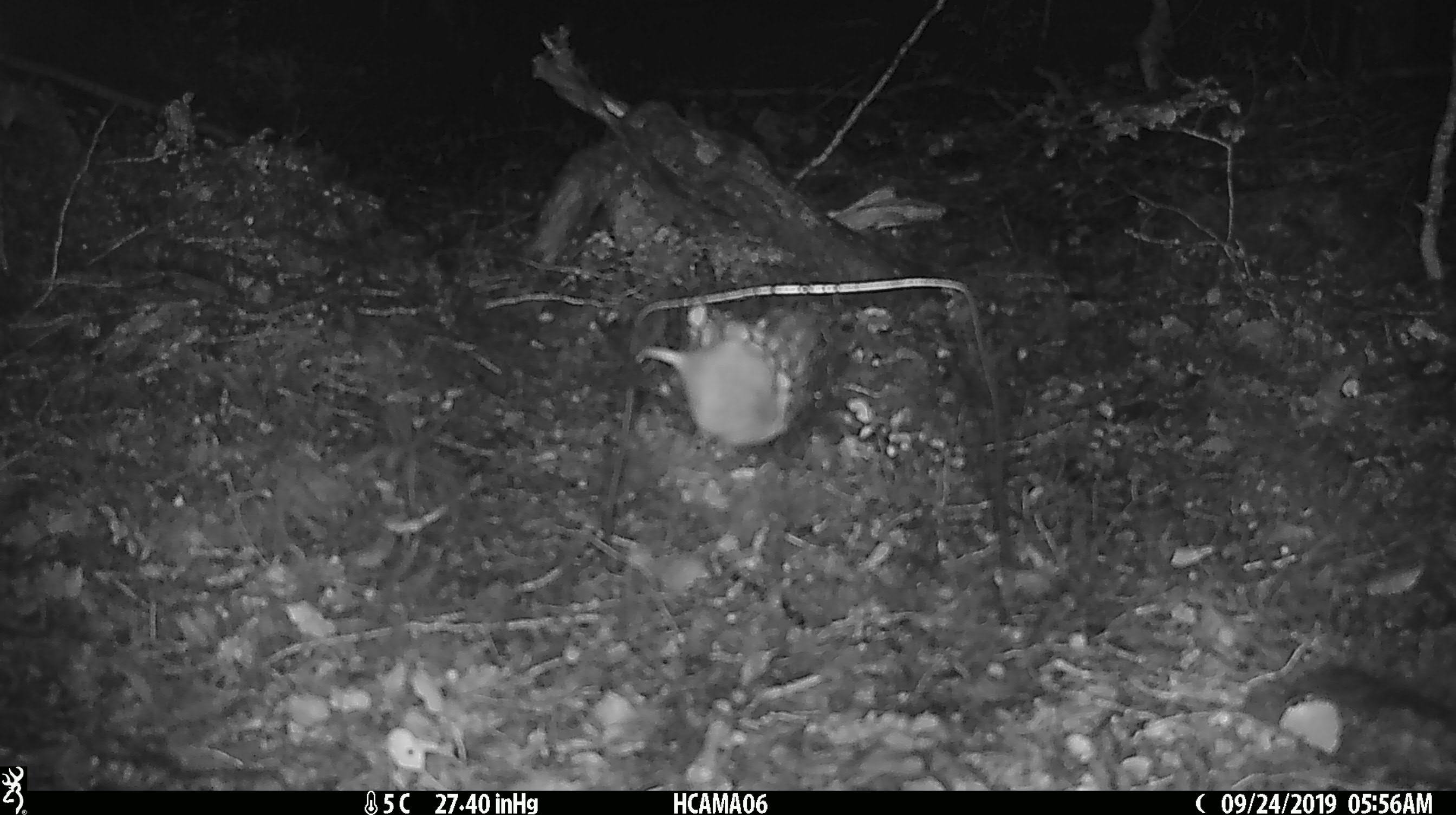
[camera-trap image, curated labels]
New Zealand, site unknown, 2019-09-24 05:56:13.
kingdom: Animalia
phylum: Chordata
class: Mammalia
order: Rodentia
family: Muridae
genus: Mus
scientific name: Mus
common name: mouse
Mouse (Mus).